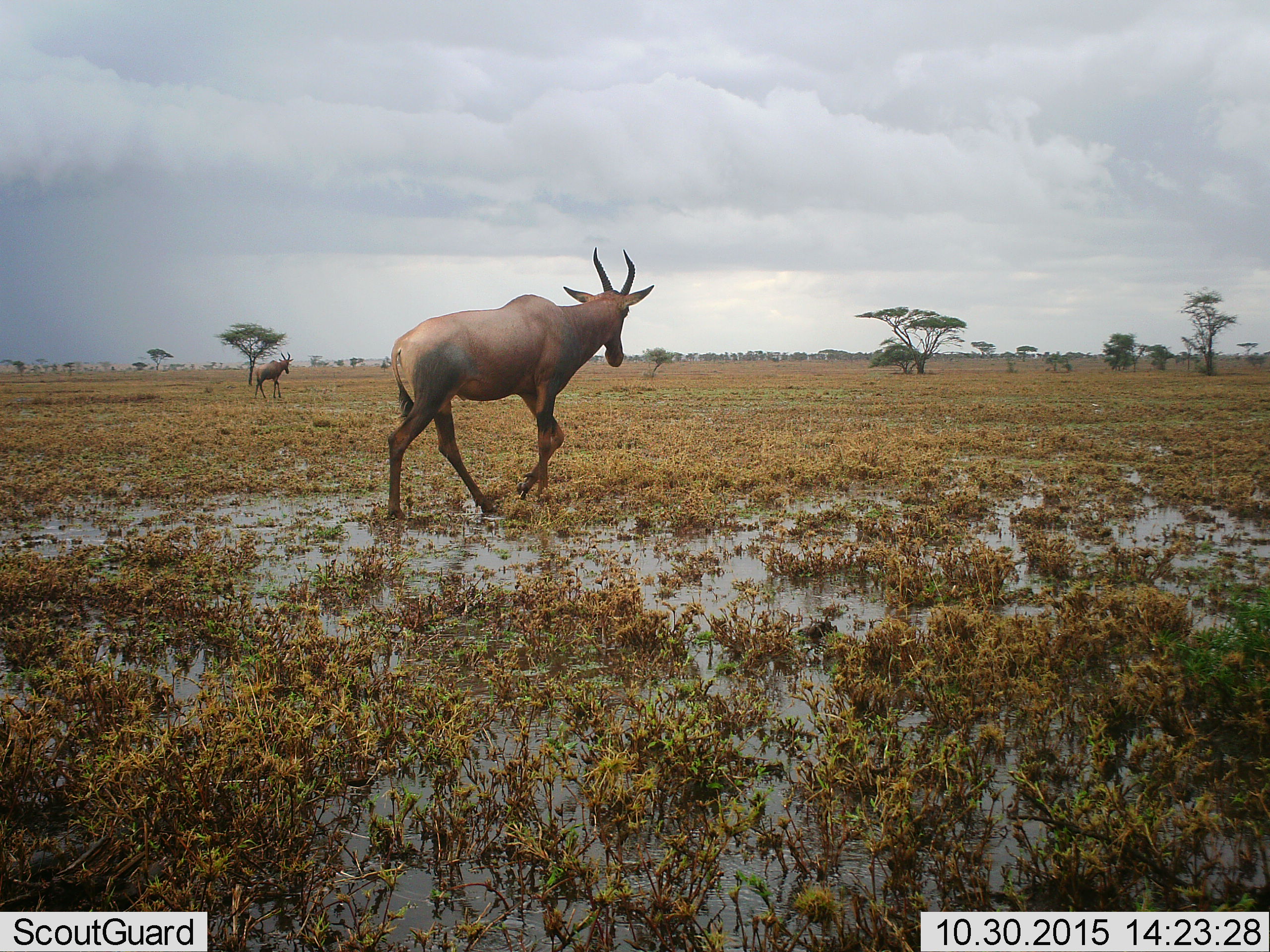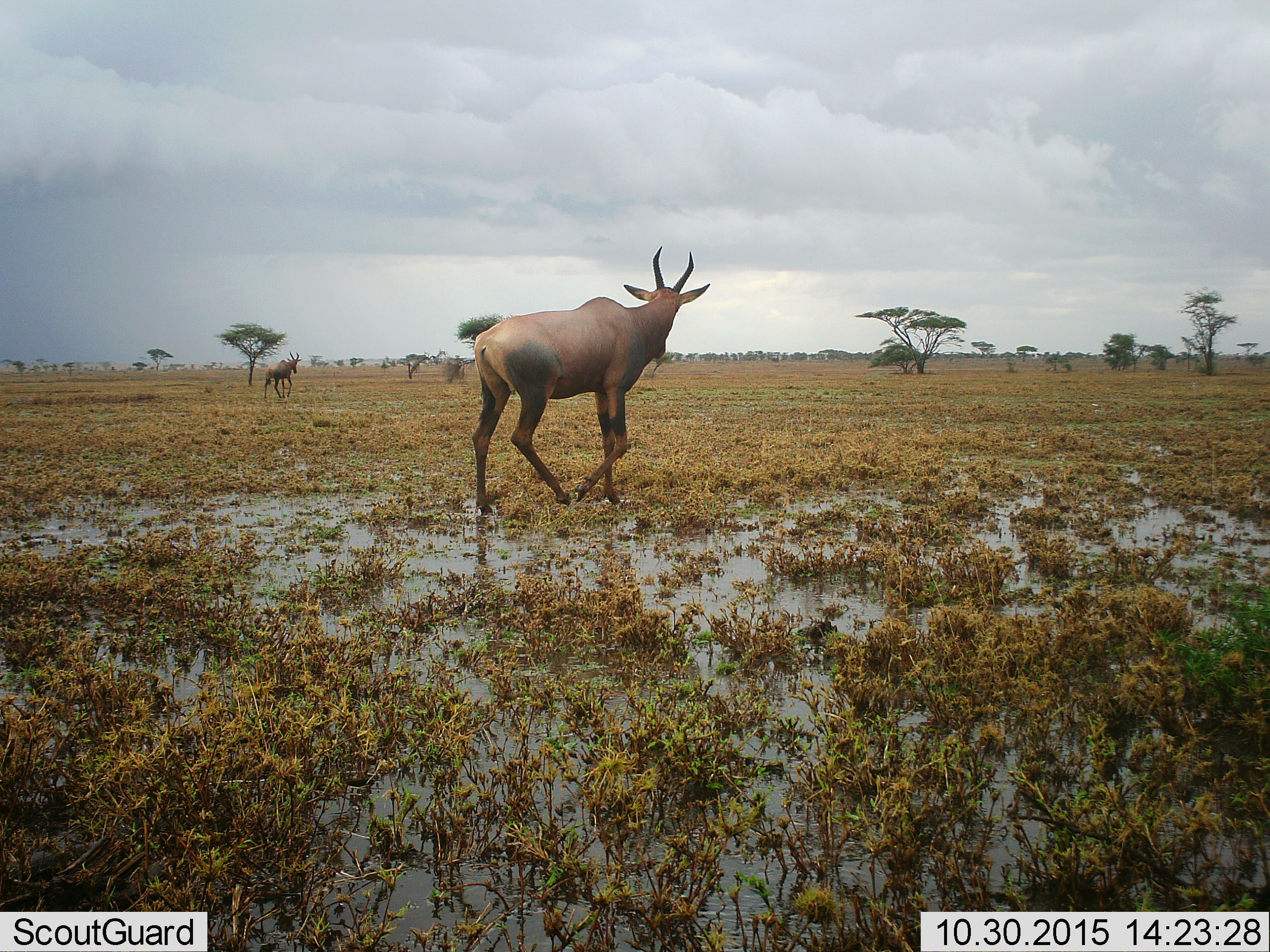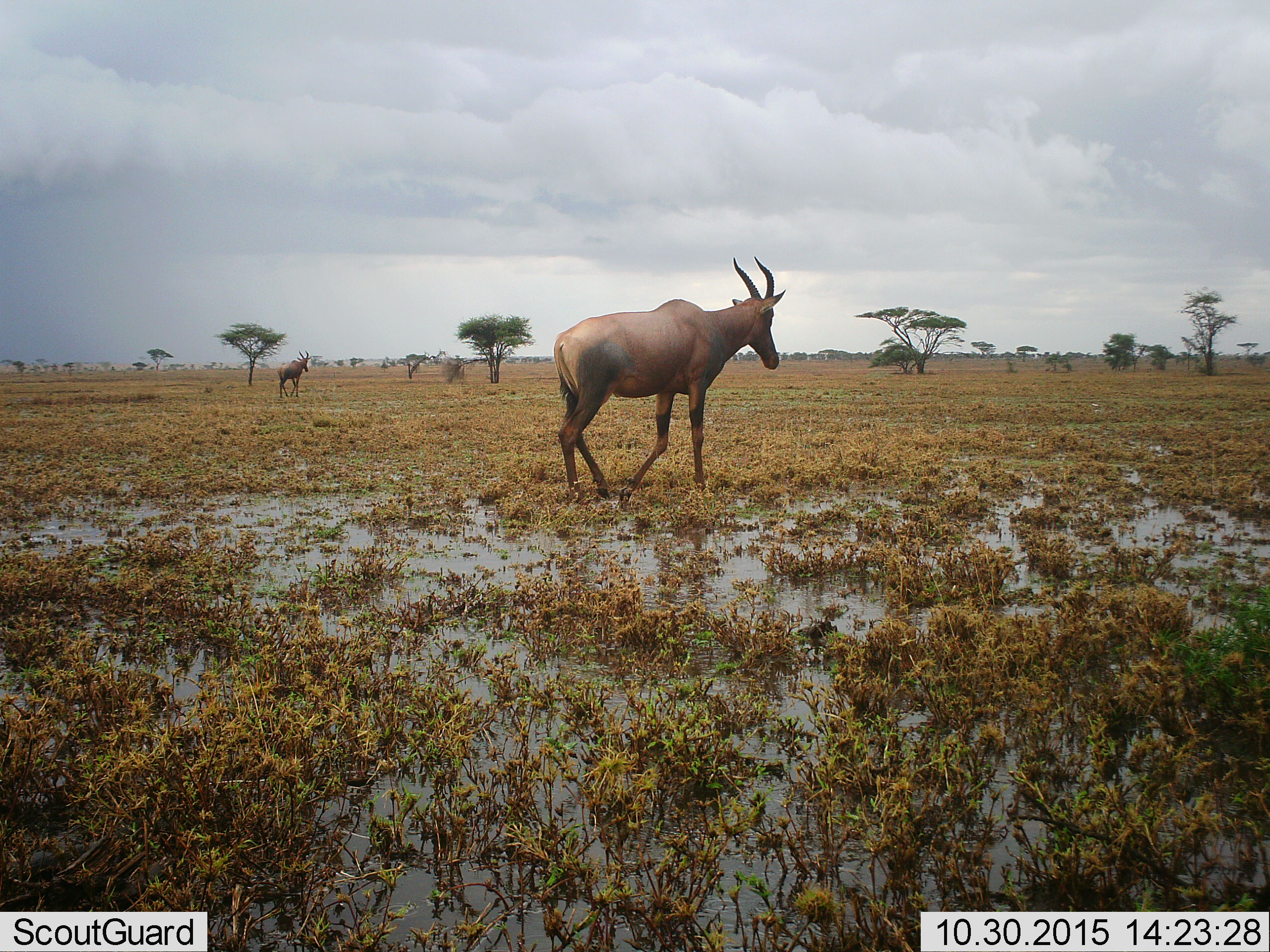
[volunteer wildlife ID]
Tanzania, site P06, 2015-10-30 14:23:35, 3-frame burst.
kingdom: Animalia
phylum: Chordata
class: Mammalia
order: Artiodactyla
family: Bovidae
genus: Damaliscus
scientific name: Damaliscus lunatus jimela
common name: topi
Topi (Damaliscus lunatus jimela), count 2. Behavior (volunteer vote fractions): standing 0%, resting 0%, moving 100%, interacting 0%. Young present (vote fraction): 0%. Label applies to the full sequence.